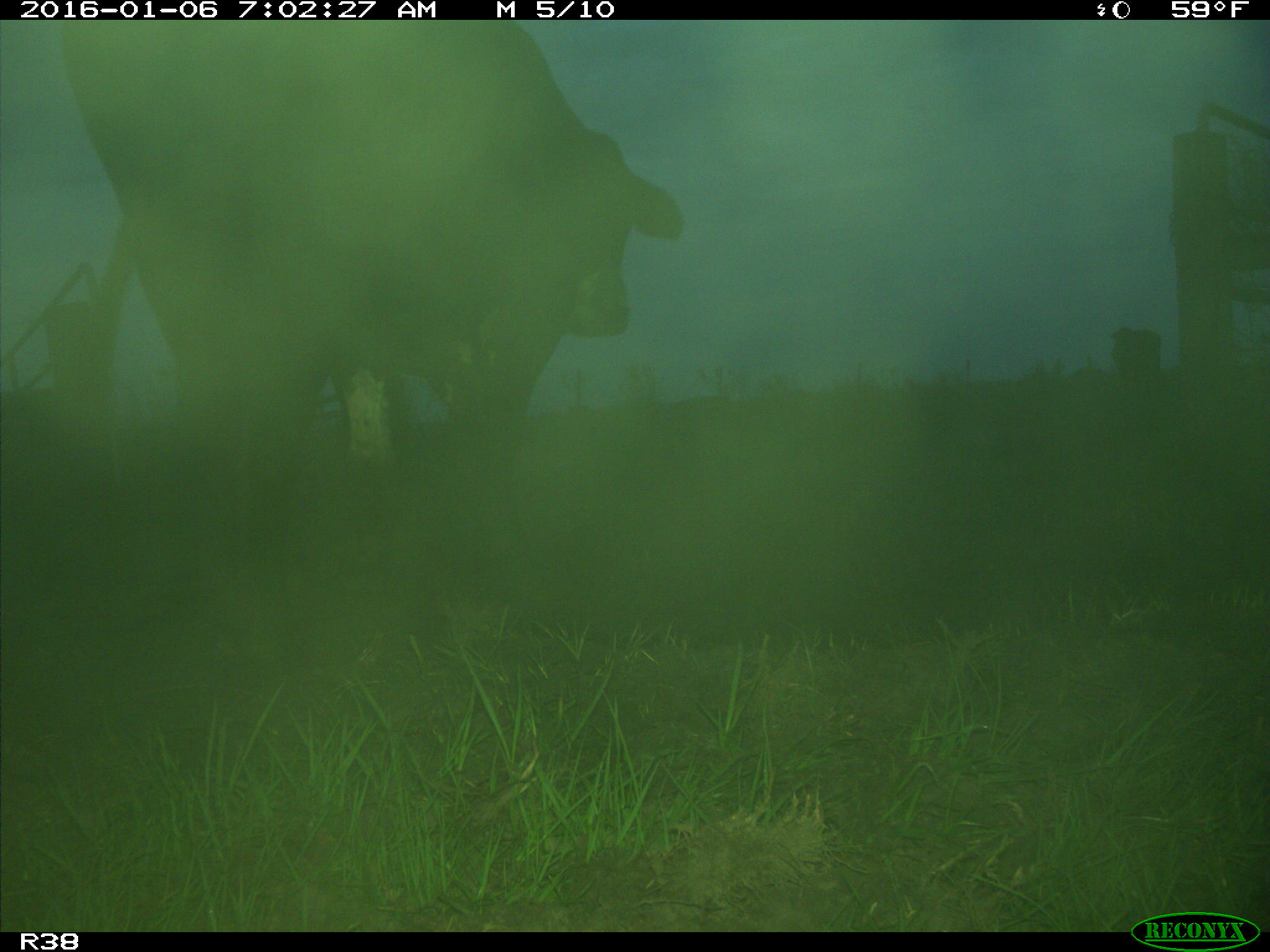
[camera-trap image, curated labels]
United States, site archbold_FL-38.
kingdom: Animalia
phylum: Chordata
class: Mammalia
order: Artiodactyla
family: Bovidae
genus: Bos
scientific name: Bos taurus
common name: domestic cow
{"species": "Bos taurus (domestic cow)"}